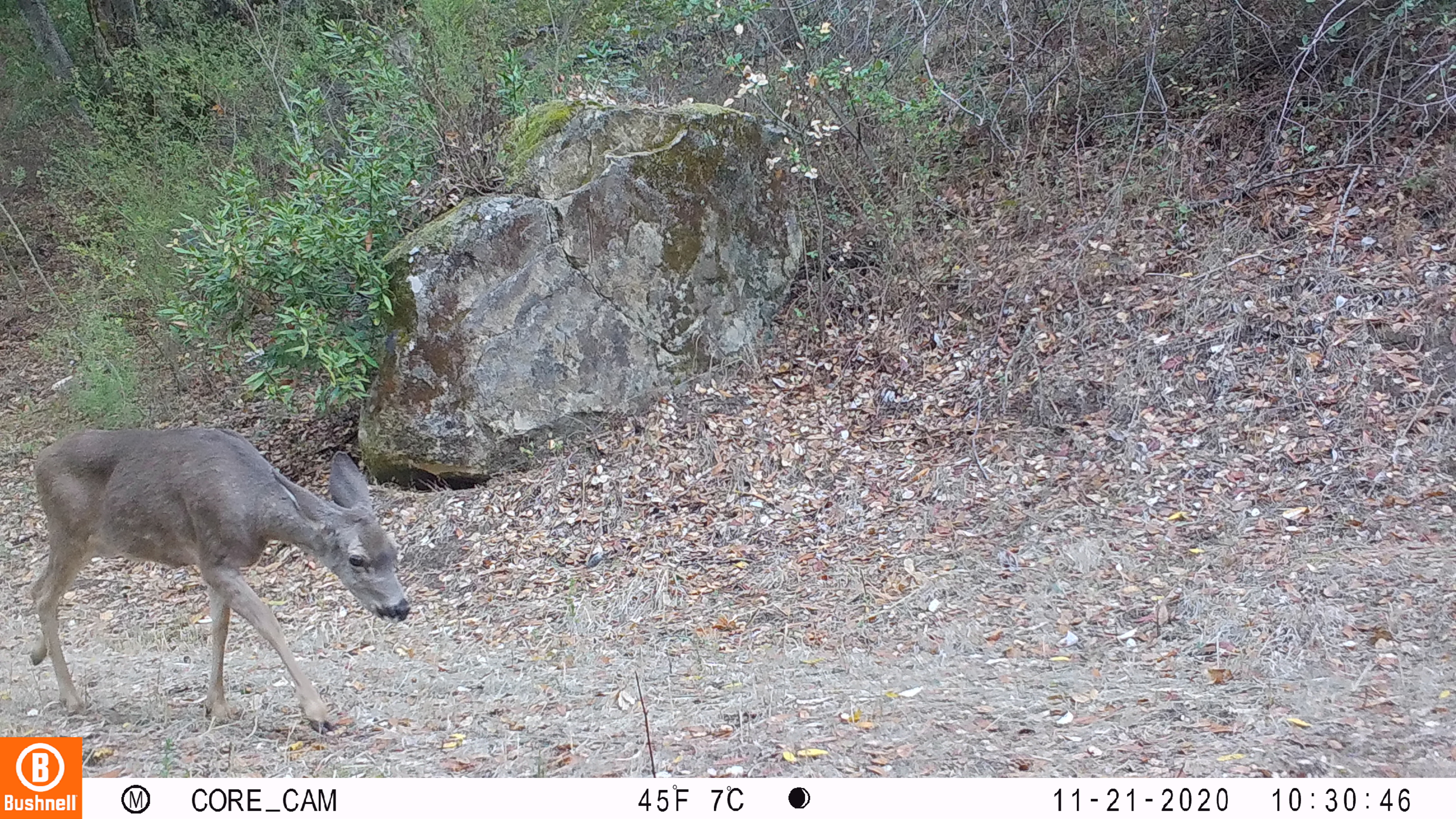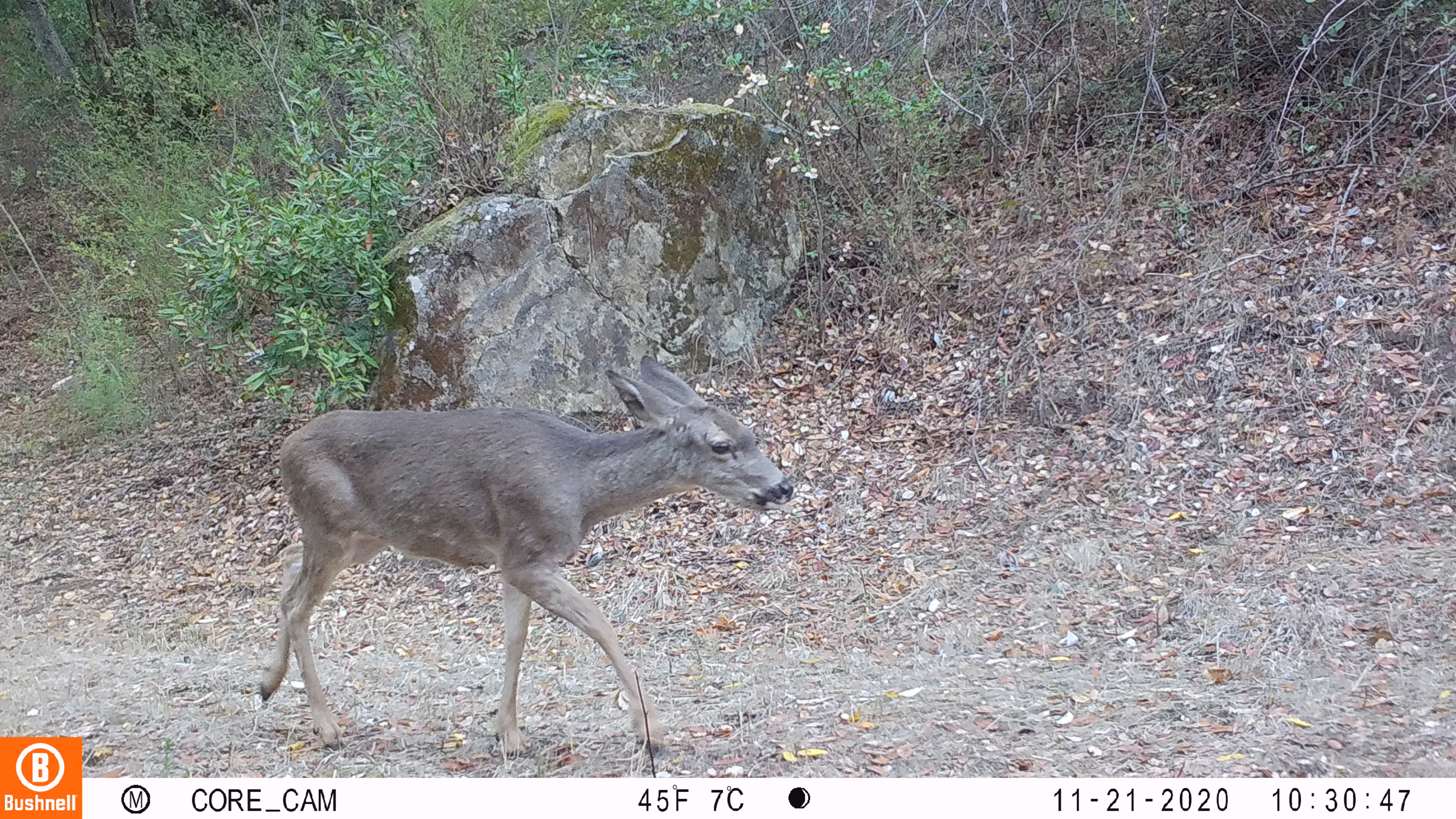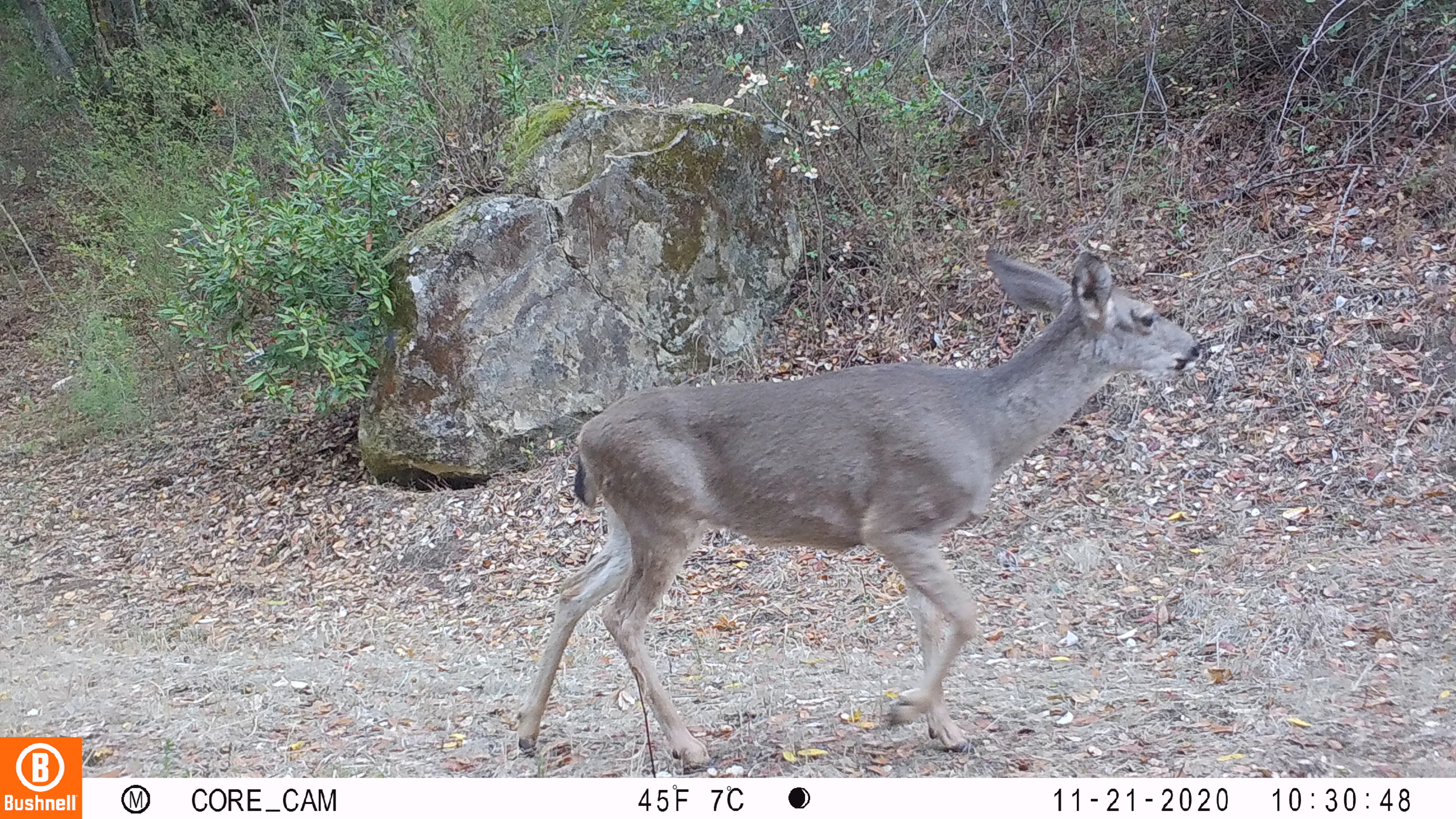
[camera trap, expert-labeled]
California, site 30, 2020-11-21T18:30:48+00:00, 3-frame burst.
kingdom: Animalia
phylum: Chordata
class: Mammalia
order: Artiodactyla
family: Cervidae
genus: Odocoileus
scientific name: Odocoileus hemionus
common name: mule deer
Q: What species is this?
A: Mule deer (Odocoileus hemionus).